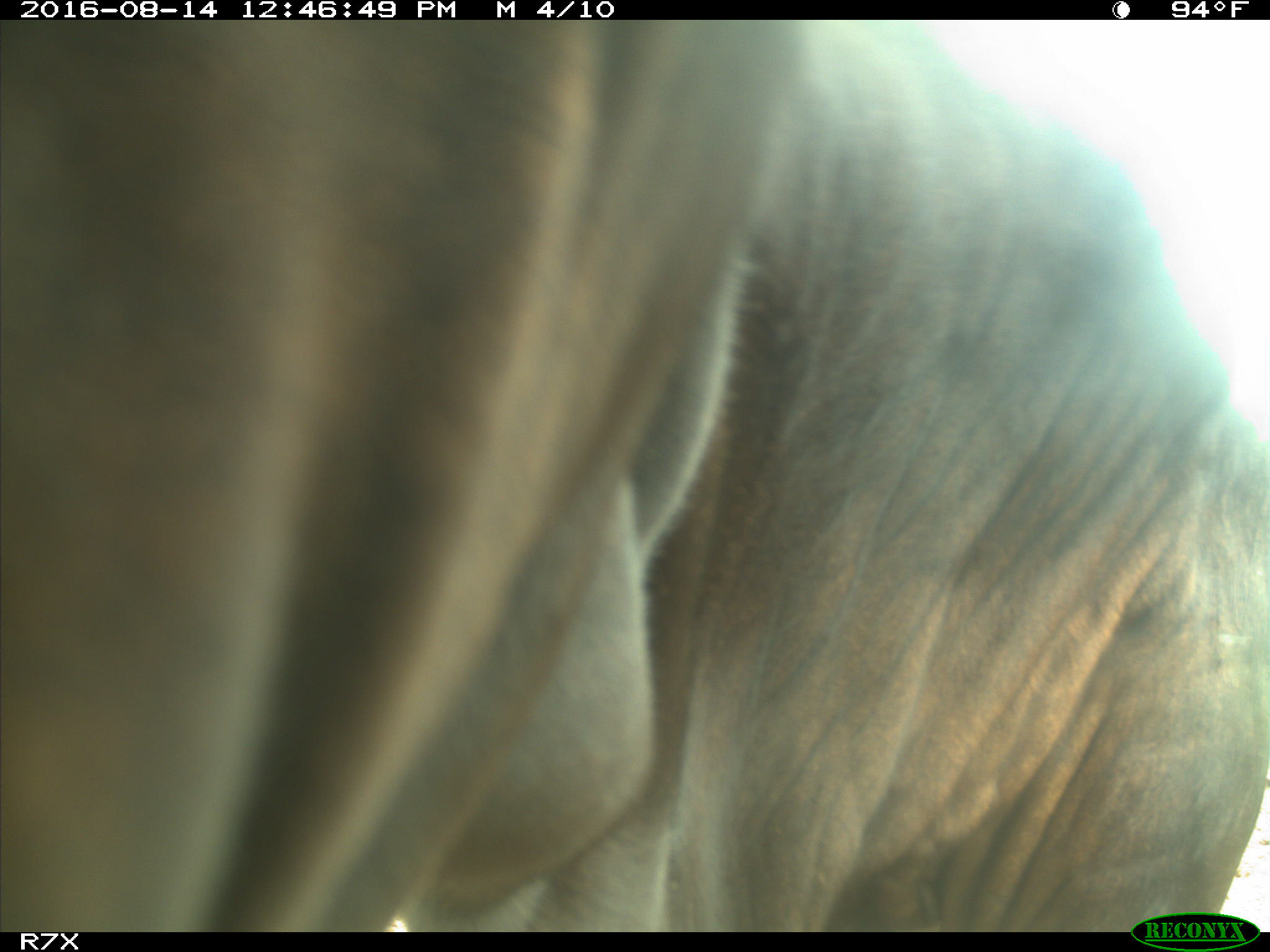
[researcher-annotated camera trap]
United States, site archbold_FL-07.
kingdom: Animalia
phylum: Chordata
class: Mammalia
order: Artiodactyla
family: Bovidae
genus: Bos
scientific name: Bos taurus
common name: domestic cow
Bos taurus (domestic cow).